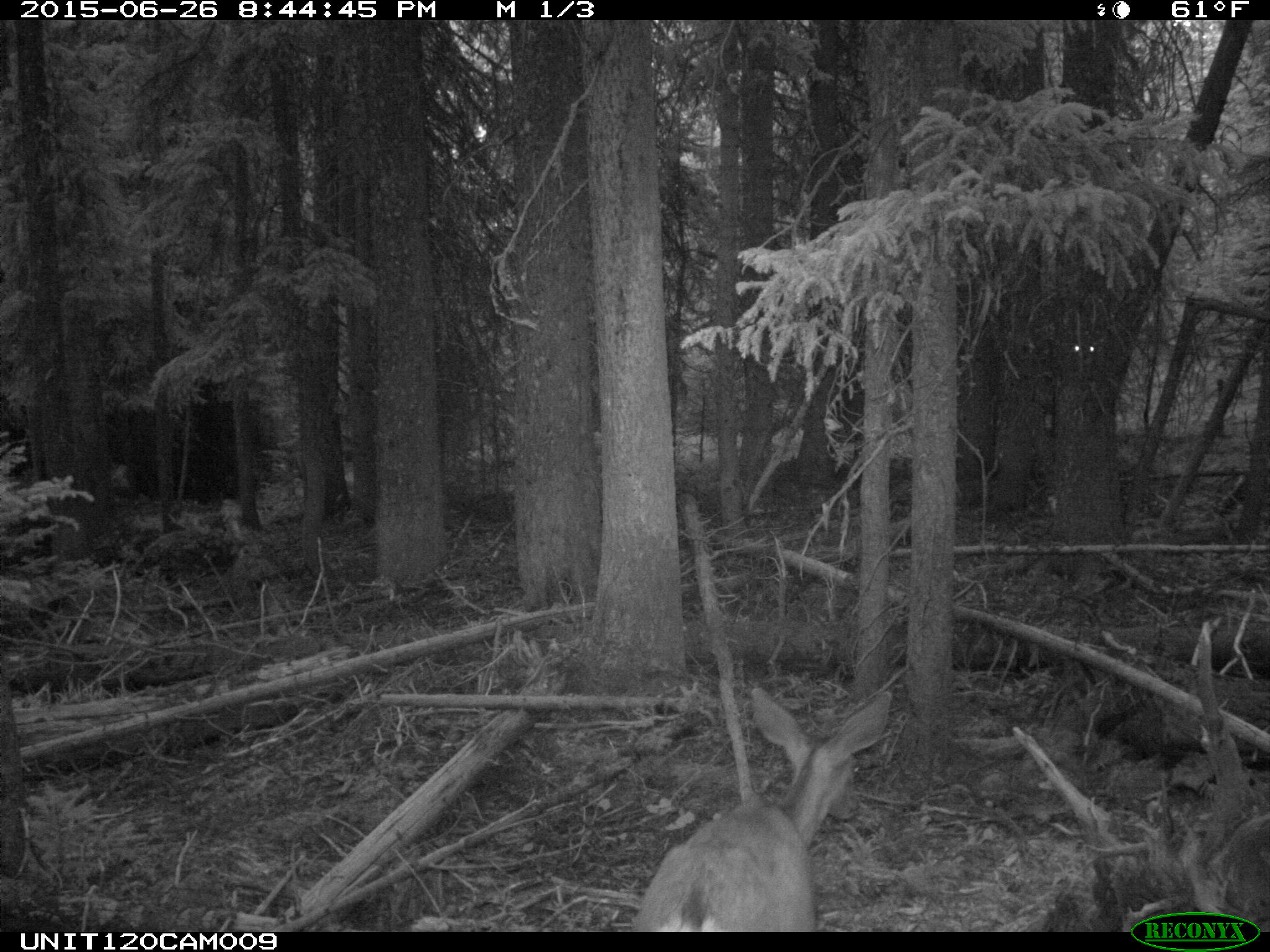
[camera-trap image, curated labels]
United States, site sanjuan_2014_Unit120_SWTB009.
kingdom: Animalia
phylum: Chordata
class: Mammalia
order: Artiodactyla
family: Cervidae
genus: Odocoileus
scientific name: Odocoileus hemionus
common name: mule deer